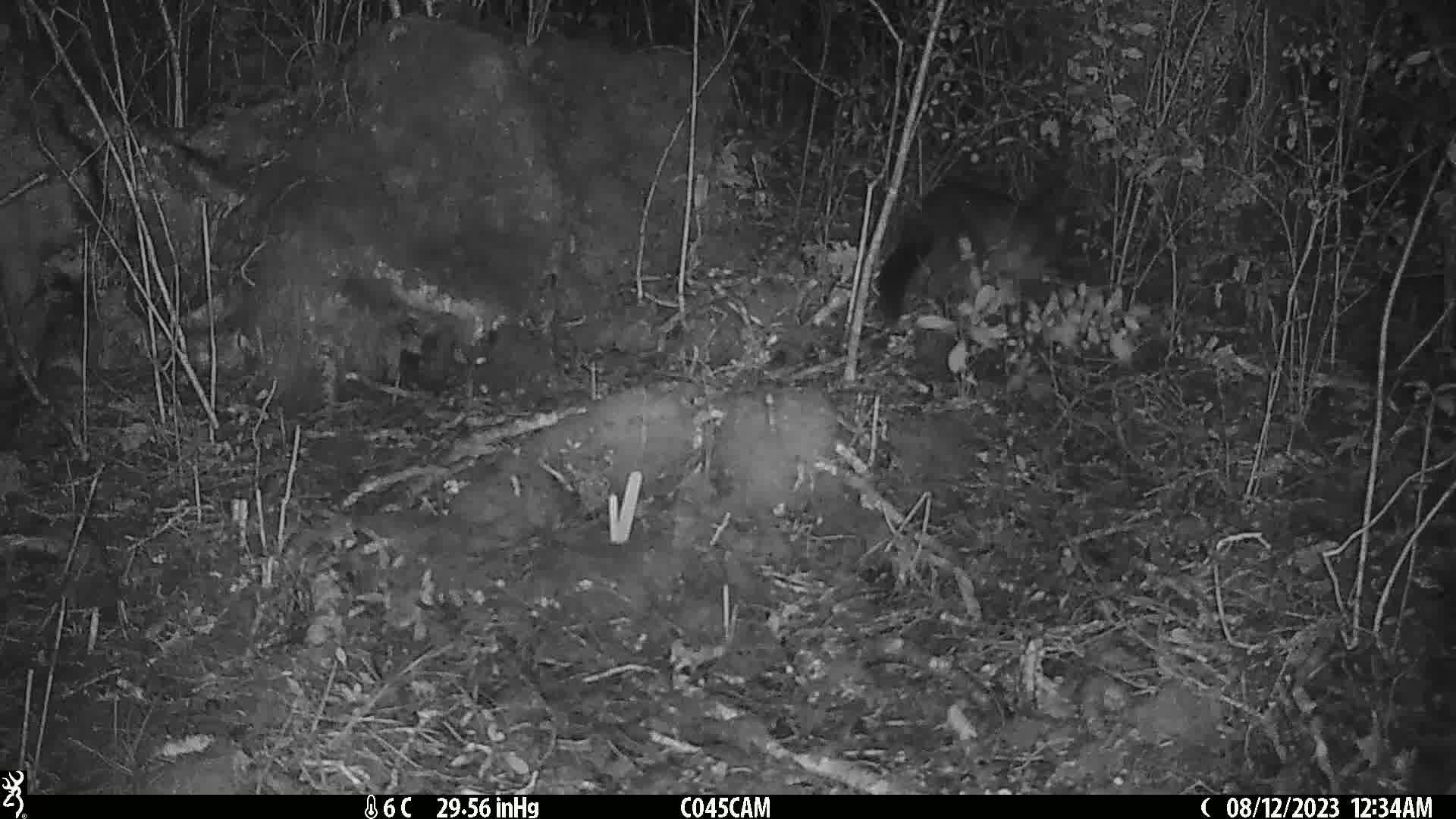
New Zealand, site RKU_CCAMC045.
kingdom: Animalia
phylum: Chordata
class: Mammalia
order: Diprotodontia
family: Phalangeridae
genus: Trichosurus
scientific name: Trichosurus vulpecula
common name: common brushtail possum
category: possum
Possum (common brushtail possum) (Trichosurus vulpecula).